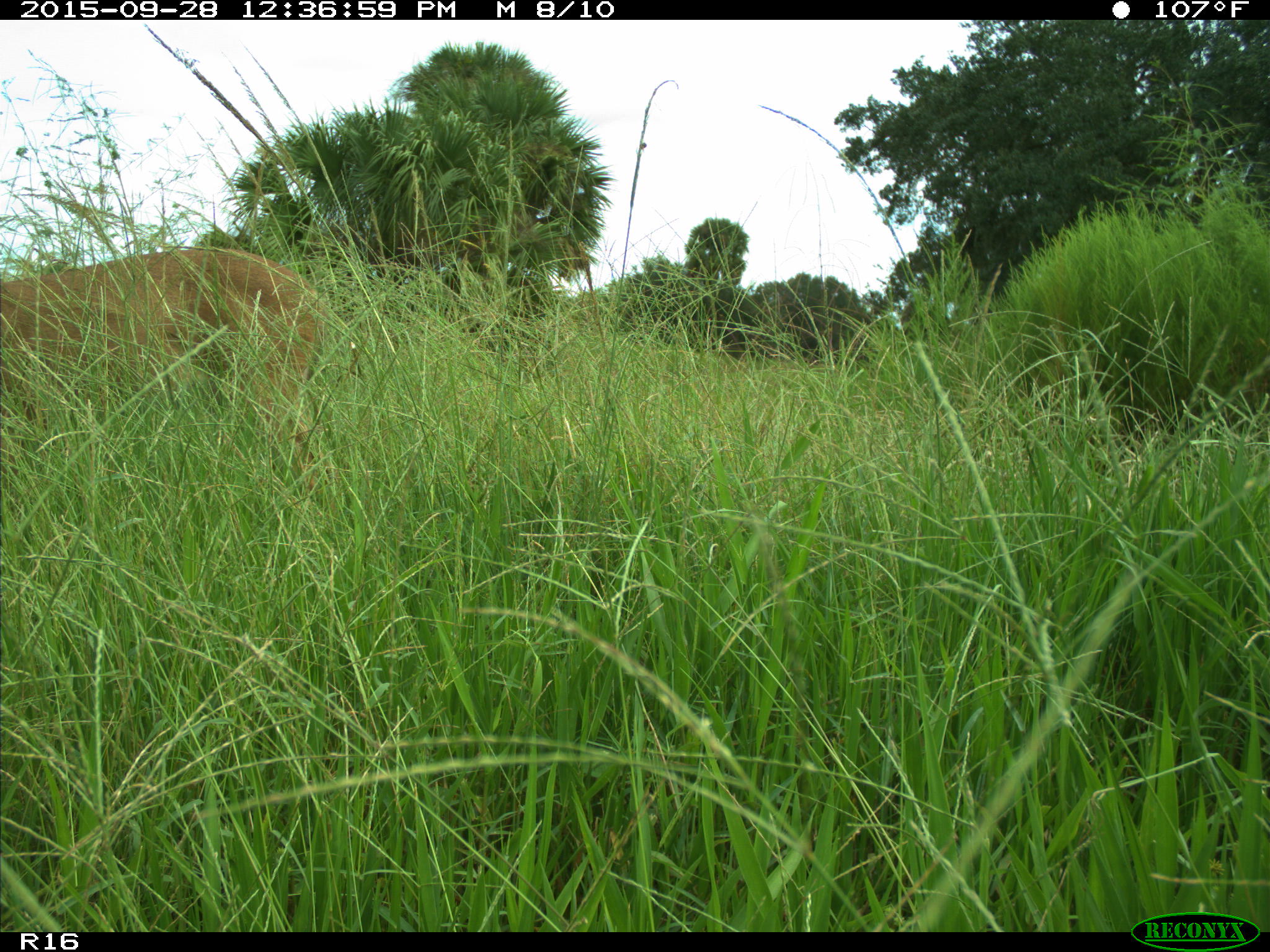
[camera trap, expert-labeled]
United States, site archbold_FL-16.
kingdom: Animalia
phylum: Chordata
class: Mammalia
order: Artiodactyla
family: Cervidae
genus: Odocoileus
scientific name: Odocoileus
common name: deer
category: unidentified deer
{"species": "unidentified deer (deer) (Odocoileus)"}